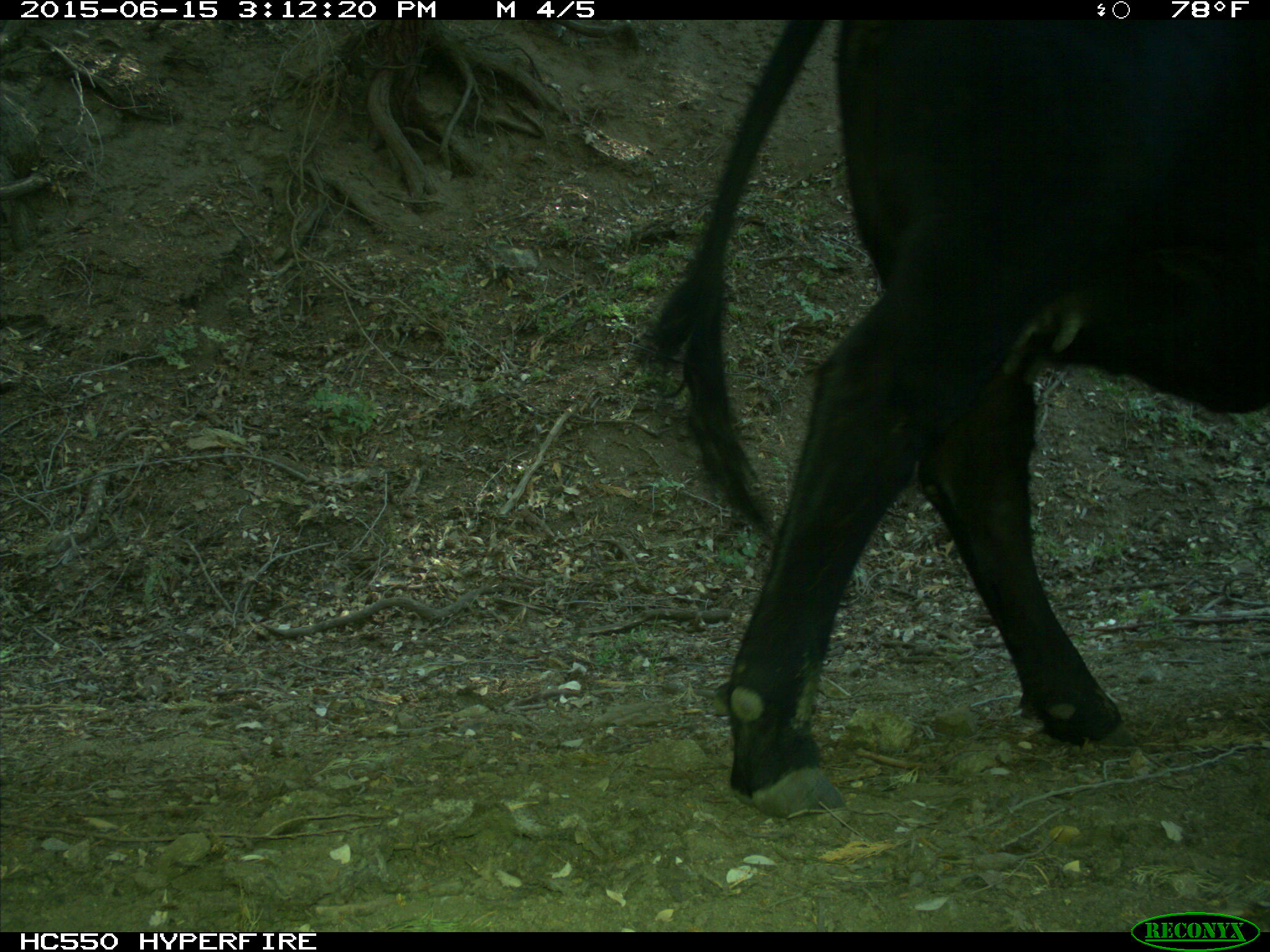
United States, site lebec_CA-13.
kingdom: Animalia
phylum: Chordata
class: Mammalia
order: Artiodactyla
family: Bovidae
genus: Bos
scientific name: Bos taurus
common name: domestic cow